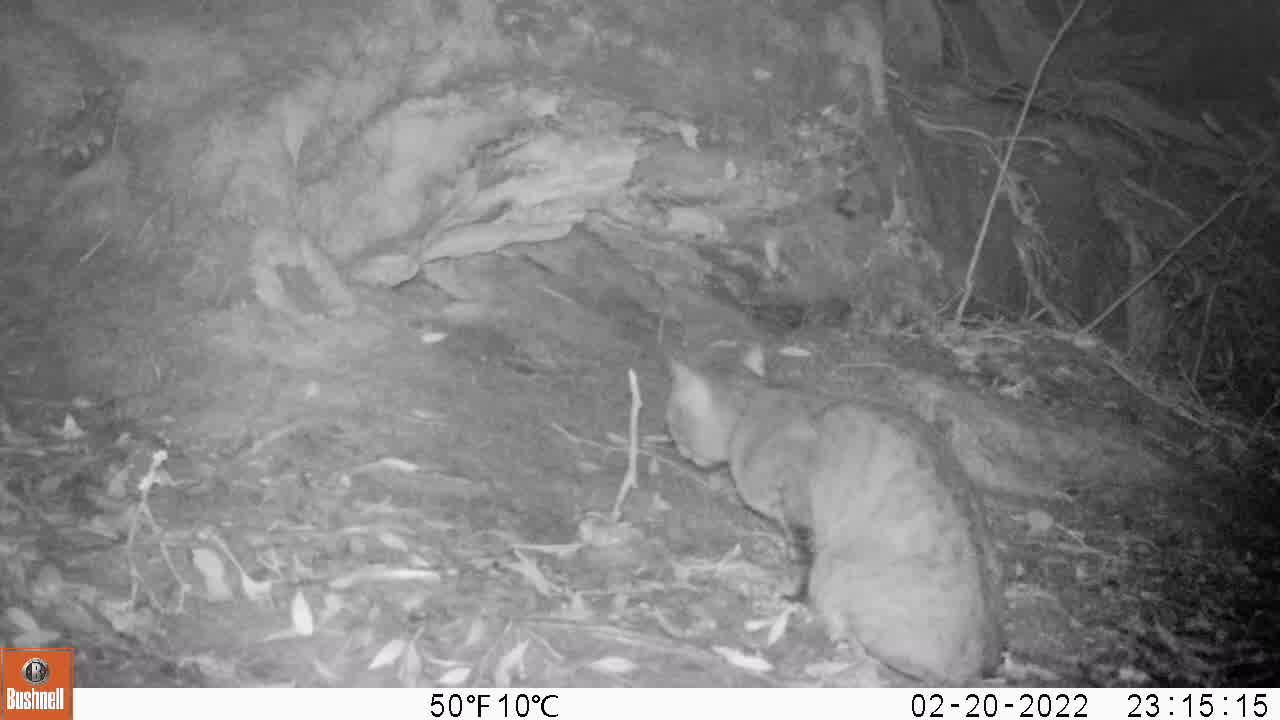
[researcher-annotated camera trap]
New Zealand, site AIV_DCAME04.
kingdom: Animalia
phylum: Chordata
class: Mammalia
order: Carnivora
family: Felidae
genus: Felis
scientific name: Felis catus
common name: domestic cat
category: cat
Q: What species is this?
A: Cat (domestic cat) (Felis catus).